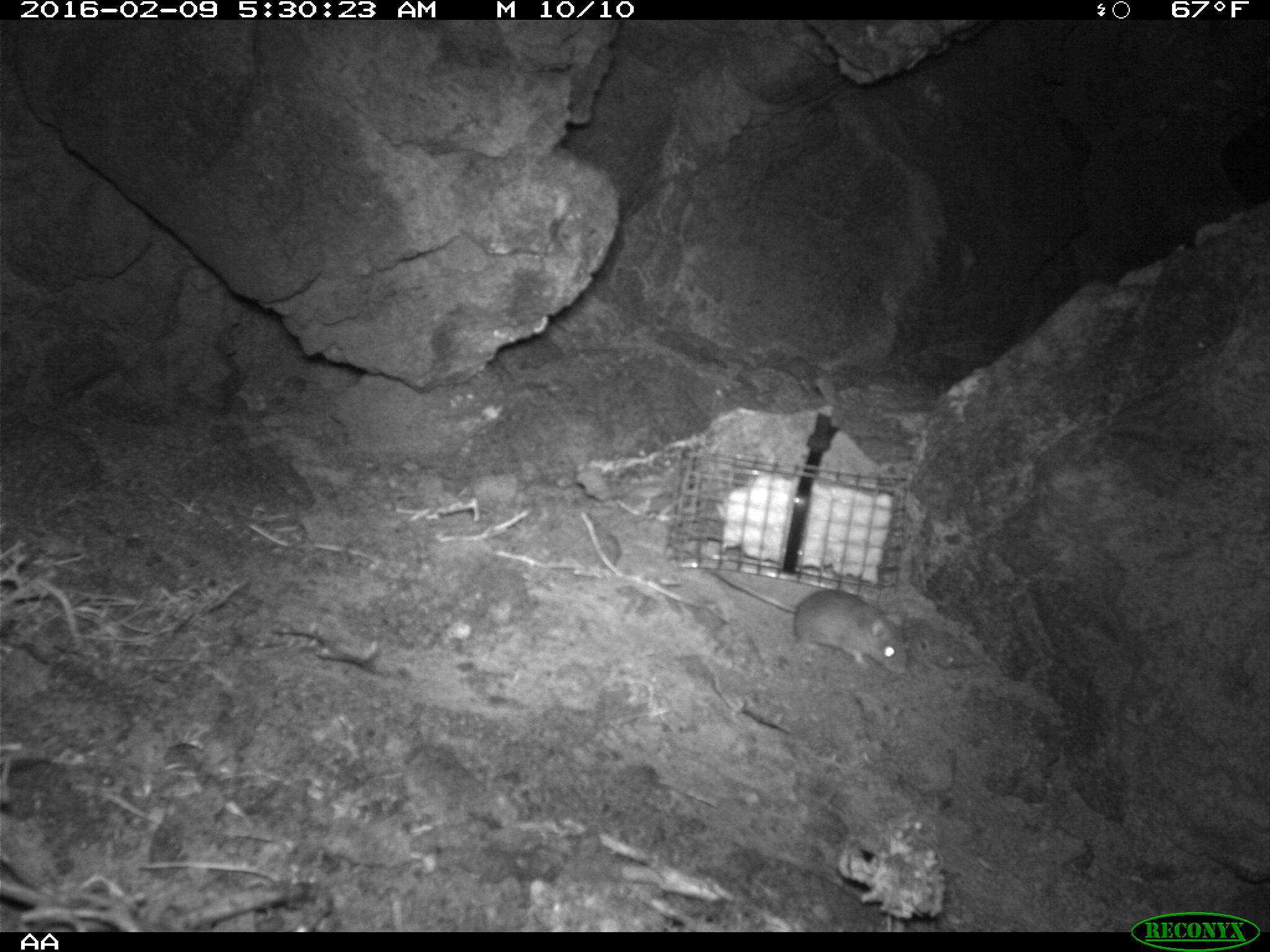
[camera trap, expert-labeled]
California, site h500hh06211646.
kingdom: Animalia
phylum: Chordata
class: Mammalia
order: Rodentia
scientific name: Rodentia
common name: rodent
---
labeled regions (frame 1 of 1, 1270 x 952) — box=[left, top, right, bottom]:
rodent: box=[706, 563, 908, 677]